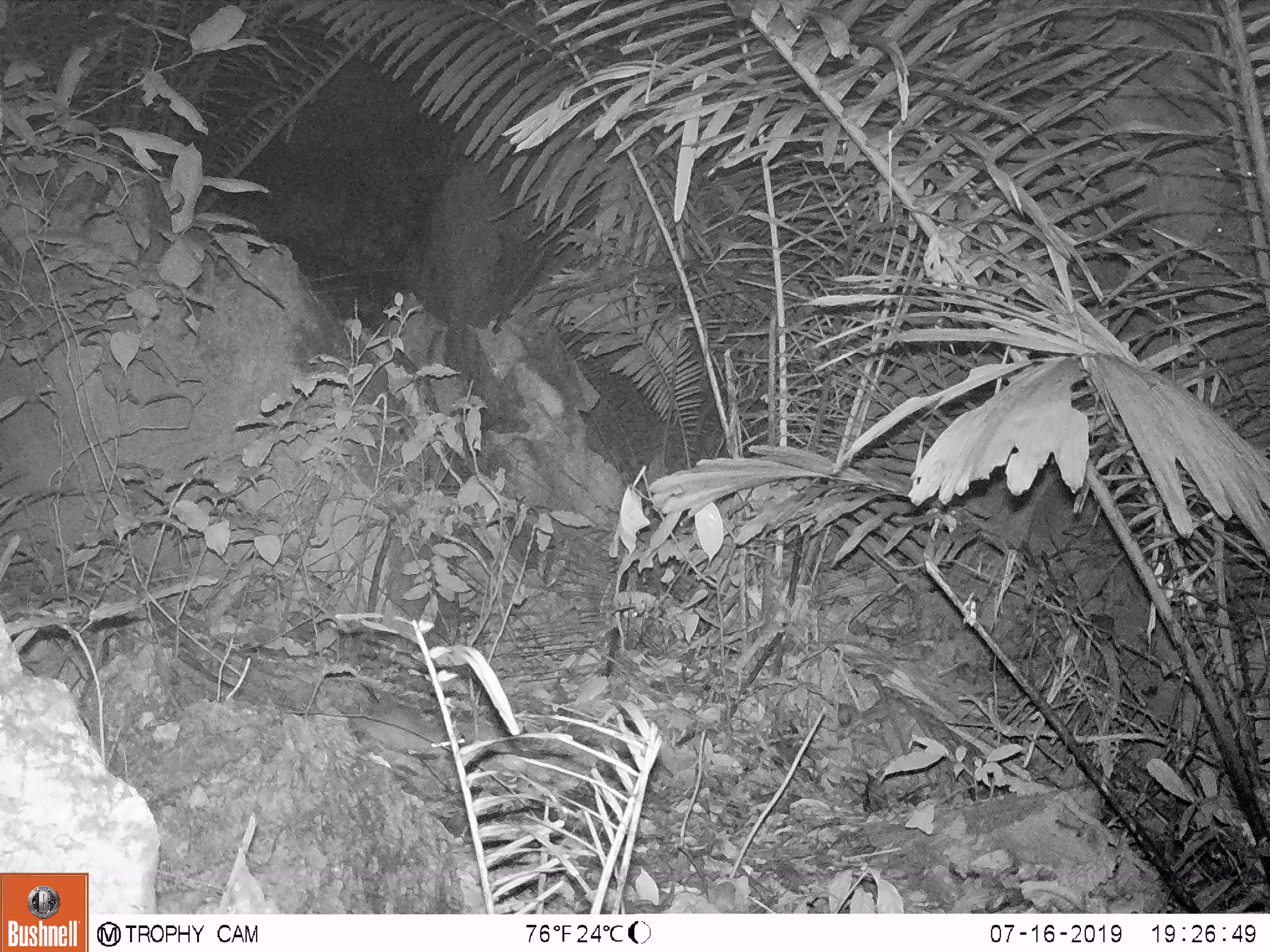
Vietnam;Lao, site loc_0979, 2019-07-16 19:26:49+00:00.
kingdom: Animalia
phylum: Chordata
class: Mammalia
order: Rodentia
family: Muridae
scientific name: Muridae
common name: old-world mice and rats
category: unidentified murid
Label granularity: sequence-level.